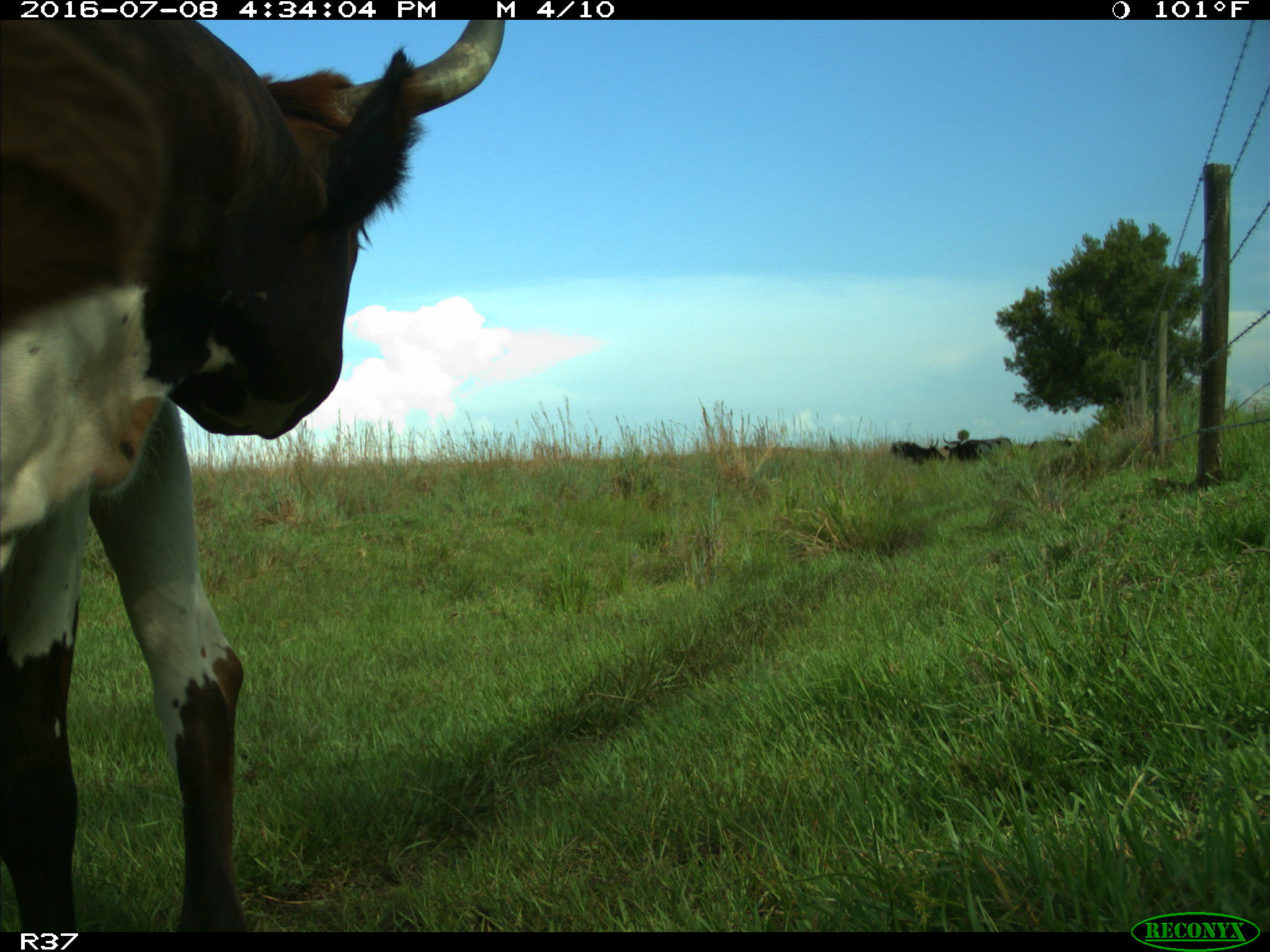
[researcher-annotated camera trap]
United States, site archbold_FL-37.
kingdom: Animalia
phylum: Chordata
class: Mammalia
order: Artiodactyla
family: Bovidae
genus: Bos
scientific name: Bos taurus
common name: domestic cow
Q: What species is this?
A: Bos taurus (domestic cow).